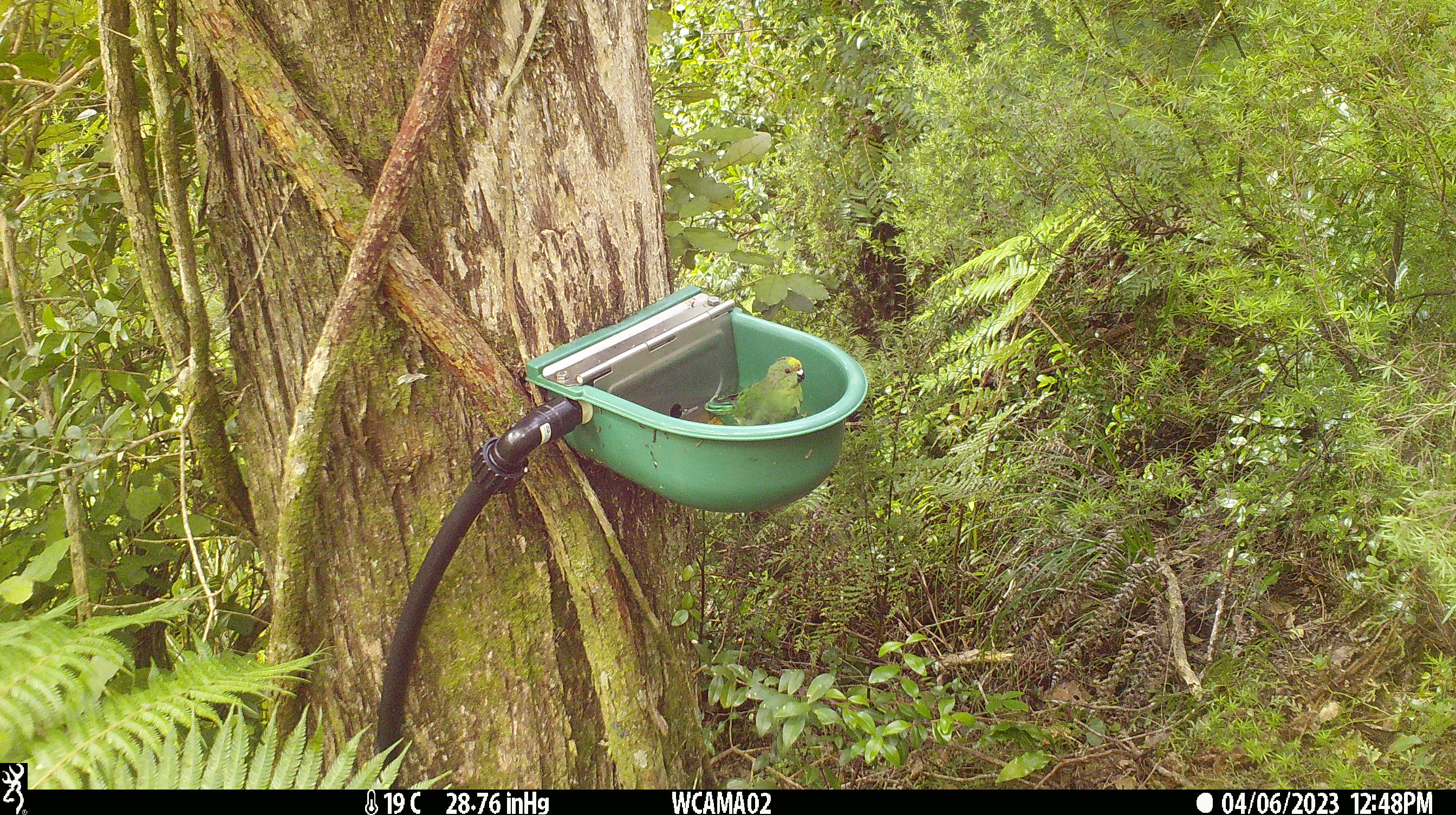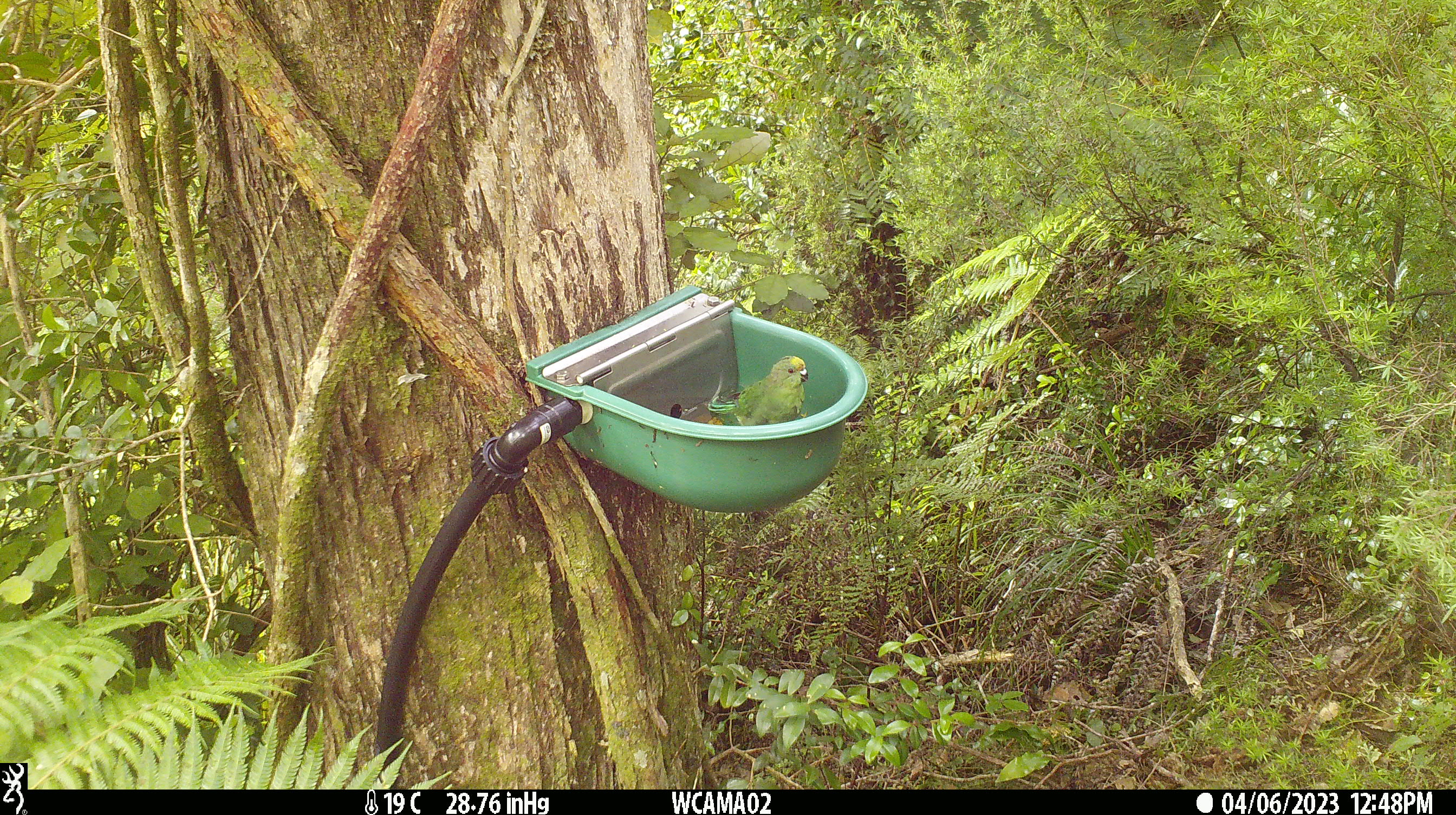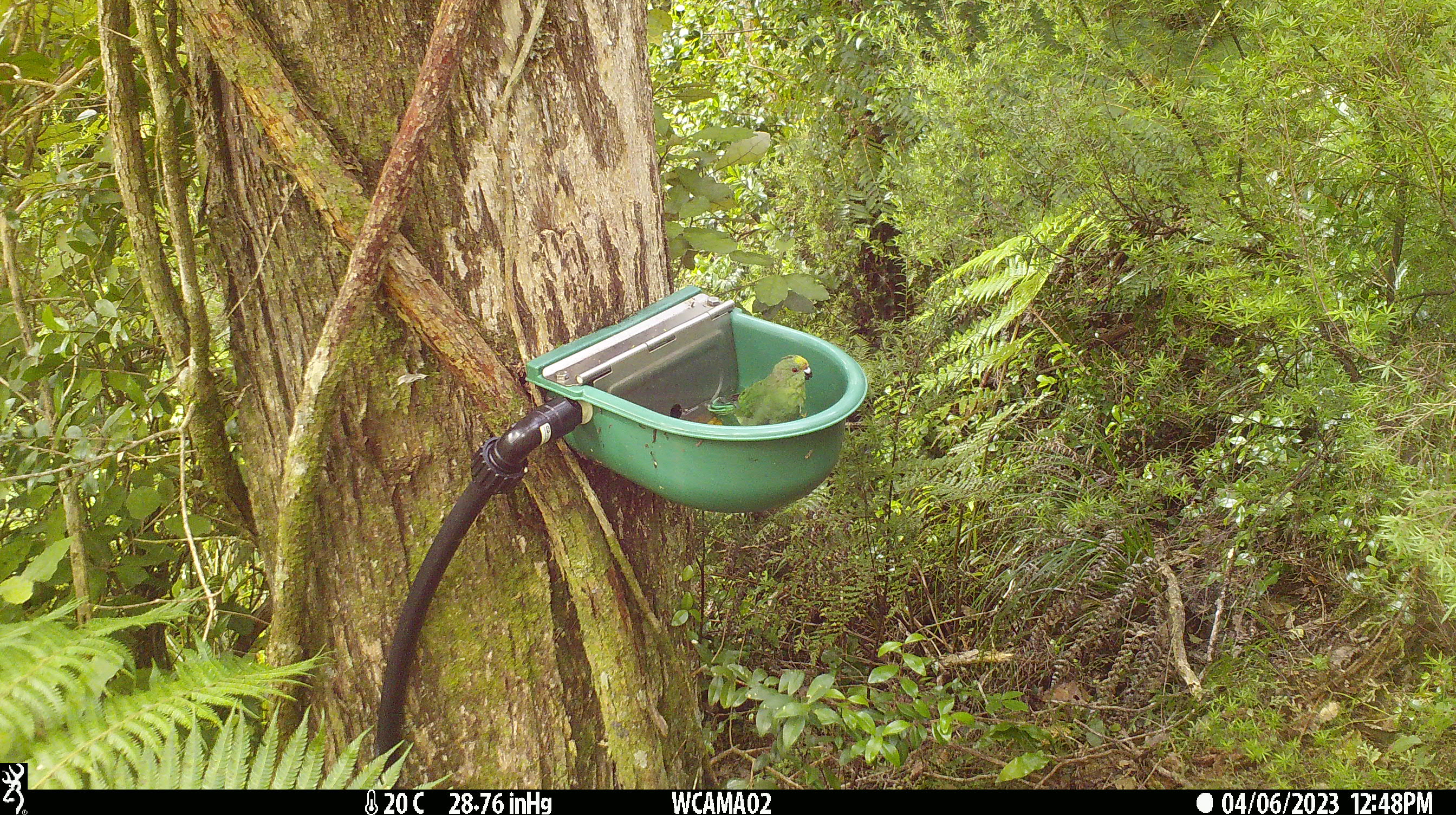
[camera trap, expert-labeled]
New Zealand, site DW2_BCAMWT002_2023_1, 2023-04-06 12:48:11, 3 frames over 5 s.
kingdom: Animalia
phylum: Chordata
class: Aves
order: Psittaciformes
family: Psittaculidae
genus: Cyanoramphus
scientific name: Cyanoramphus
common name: parakeet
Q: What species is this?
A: Parakeet (Cyanoramphus).